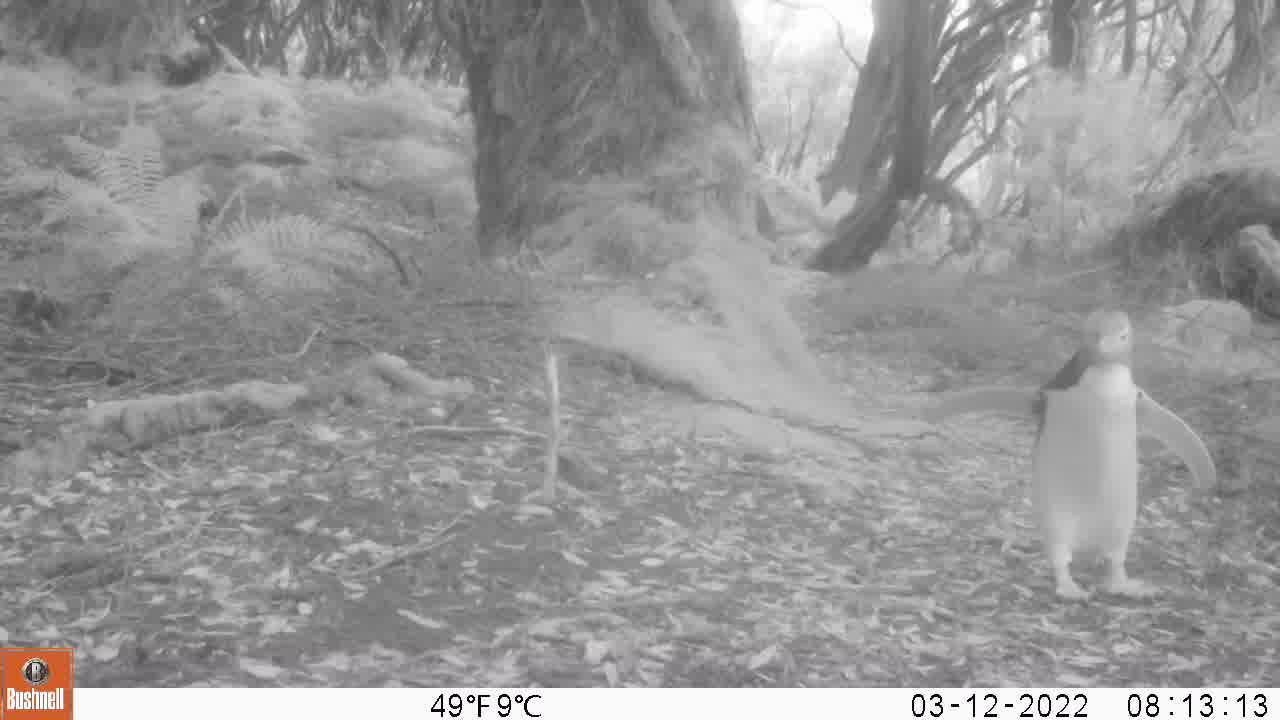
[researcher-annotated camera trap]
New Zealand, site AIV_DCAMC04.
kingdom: Animalia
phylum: Chordata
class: Aves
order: Sphenisciformes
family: Spheniscidae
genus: Megadyptes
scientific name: Megadyptes antipodes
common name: yellow-eyed penguin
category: yellow eyed penguin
Yellow eyed penguin (yellow-eyed penguin) (Megadyptes antipodes).